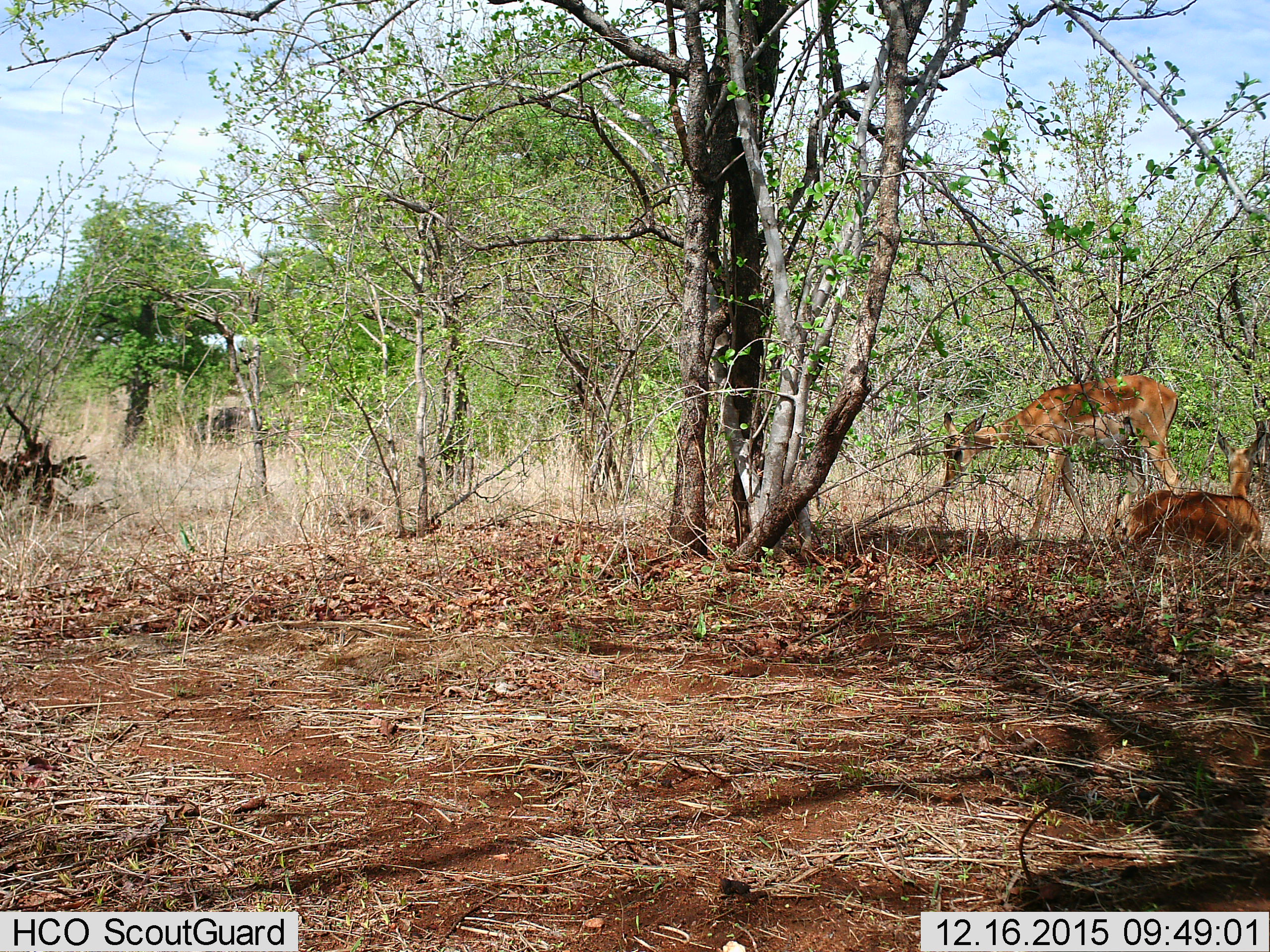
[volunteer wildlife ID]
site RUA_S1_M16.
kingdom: Animalia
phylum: Chordata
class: Mammalia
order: Artiodactyla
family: Bovidae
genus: Aepyceros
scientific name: Aepyceros melampus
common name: impala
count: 2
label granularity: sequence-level